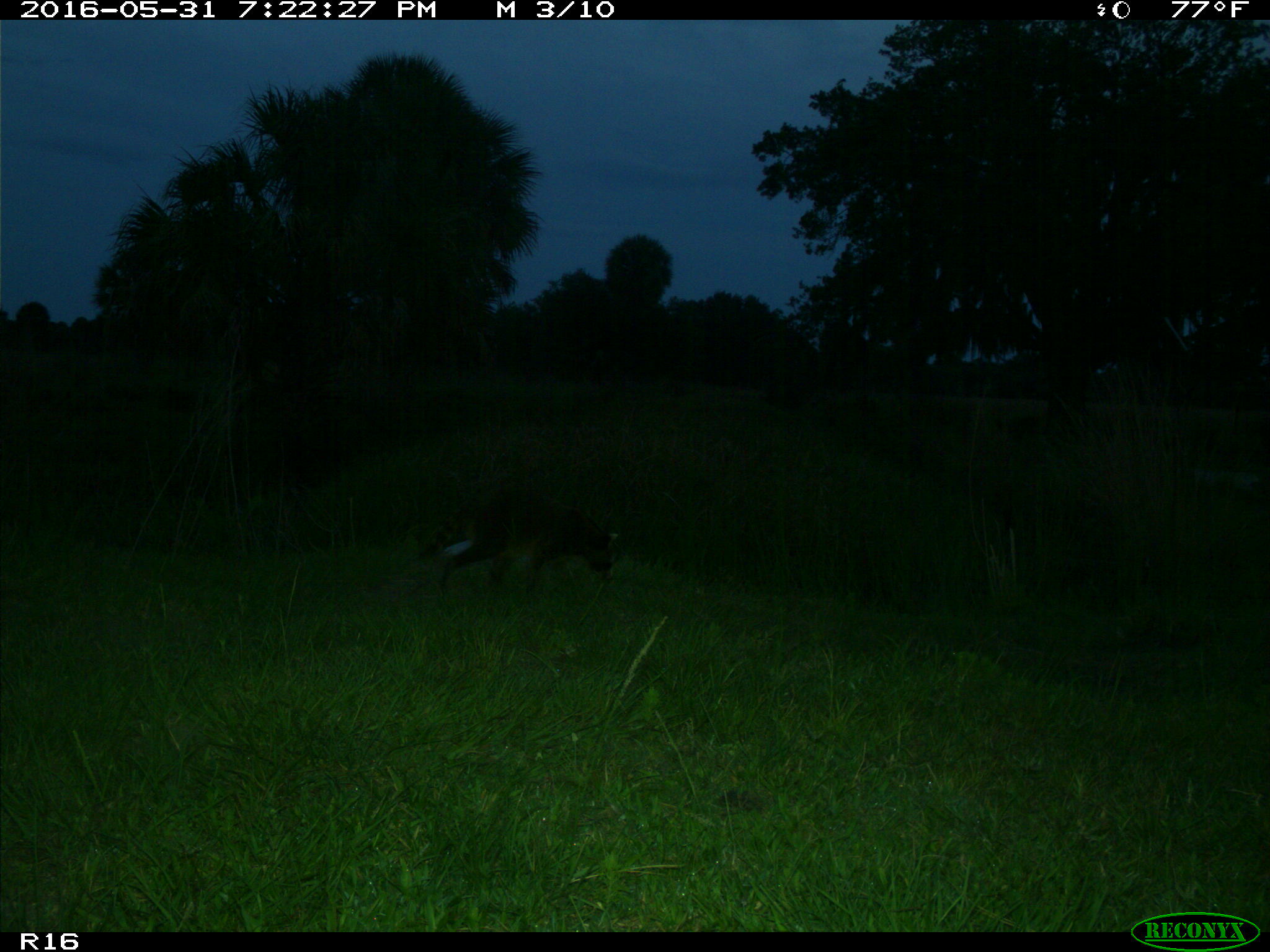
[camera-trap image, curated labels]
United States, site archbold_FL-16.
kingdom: Animalia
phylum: Chordata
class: Mammalia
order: Carnivora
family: Procyonidae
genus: Procyon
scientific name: Procyon lotor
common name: common raccoon